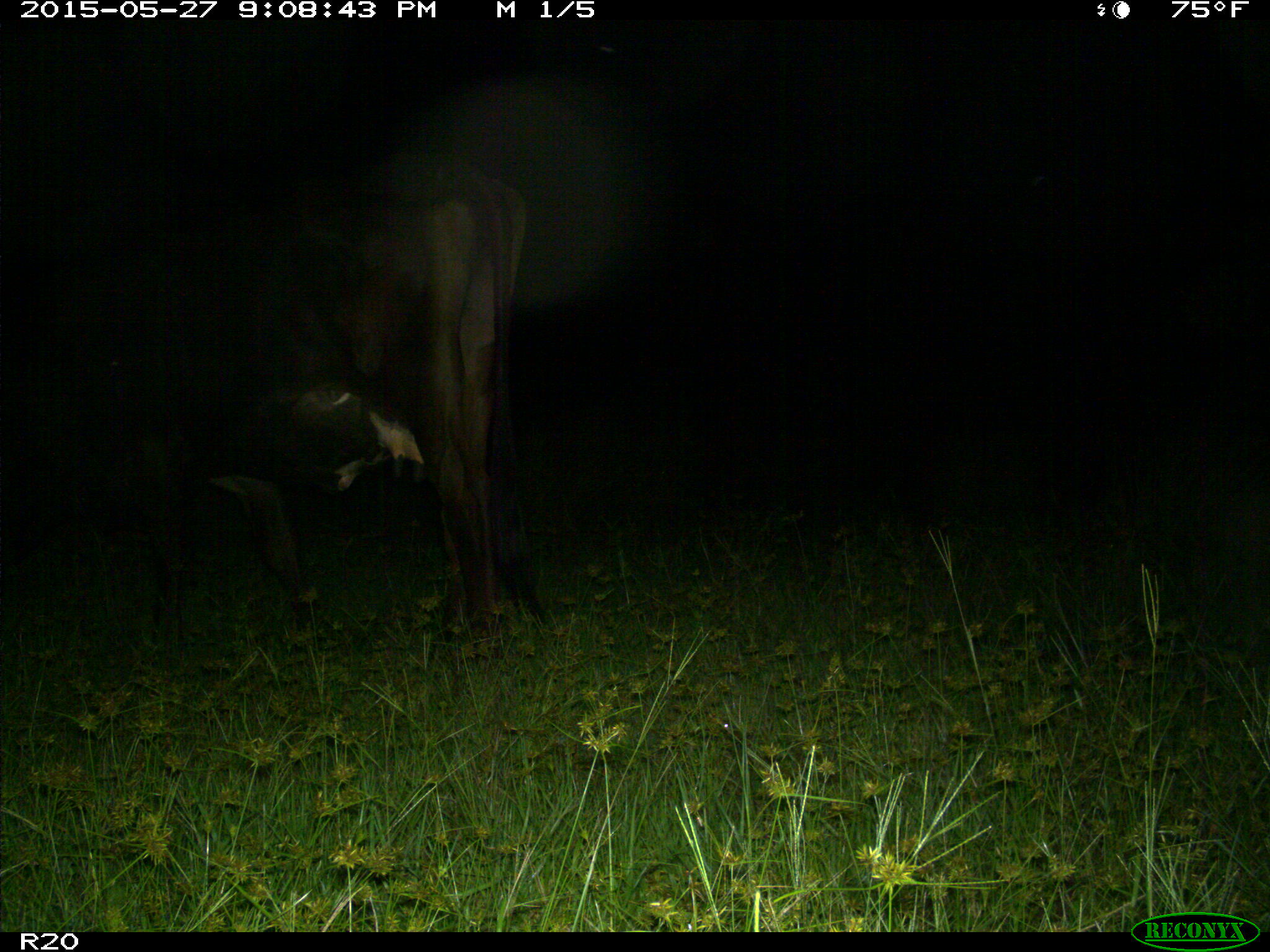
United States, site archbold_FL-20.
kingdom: Animalia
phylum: Chordata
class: Mammalia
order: Artiodactyla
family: Bovidae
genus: Bos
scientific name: Bos taurus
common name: domestic cow